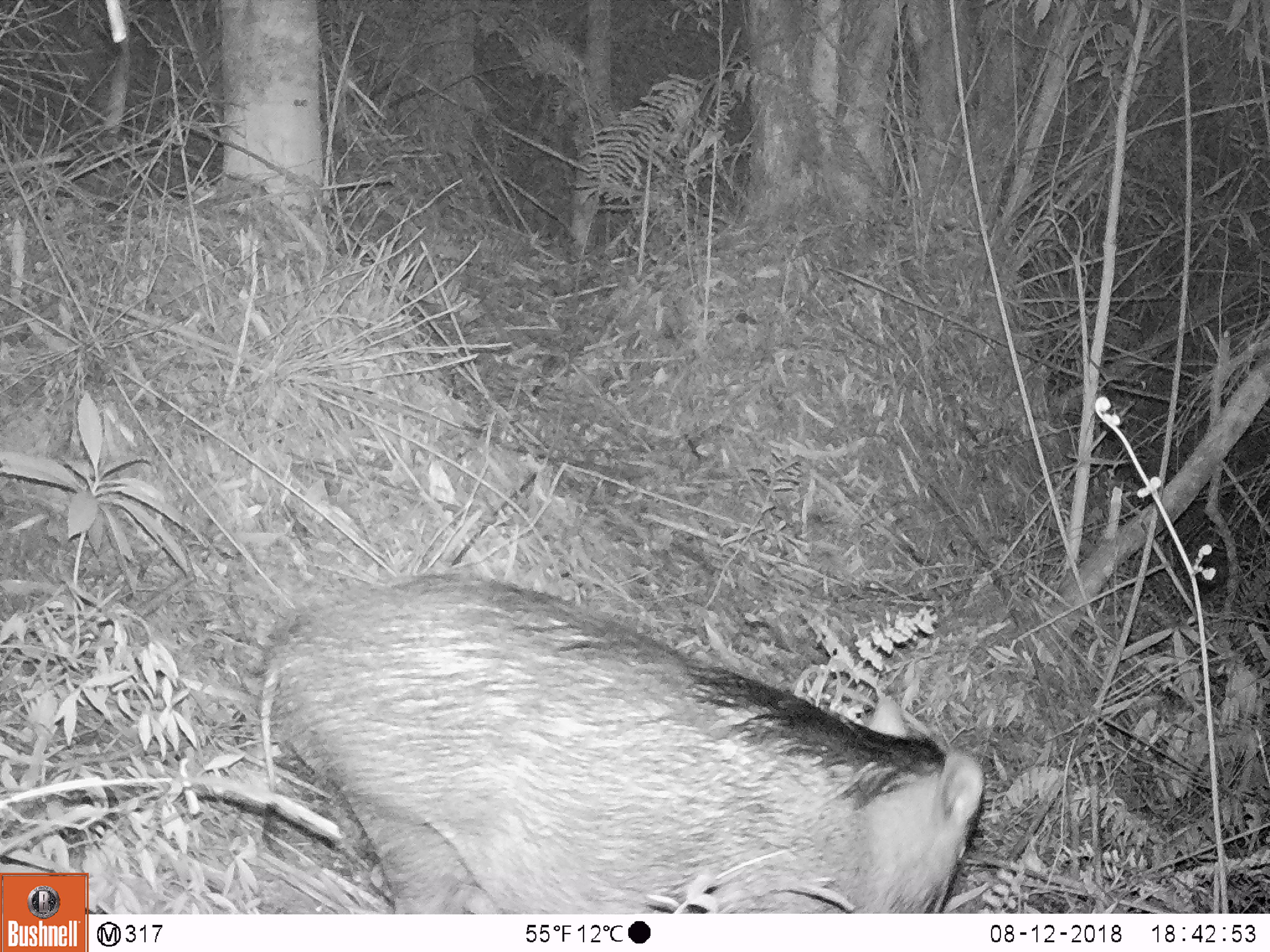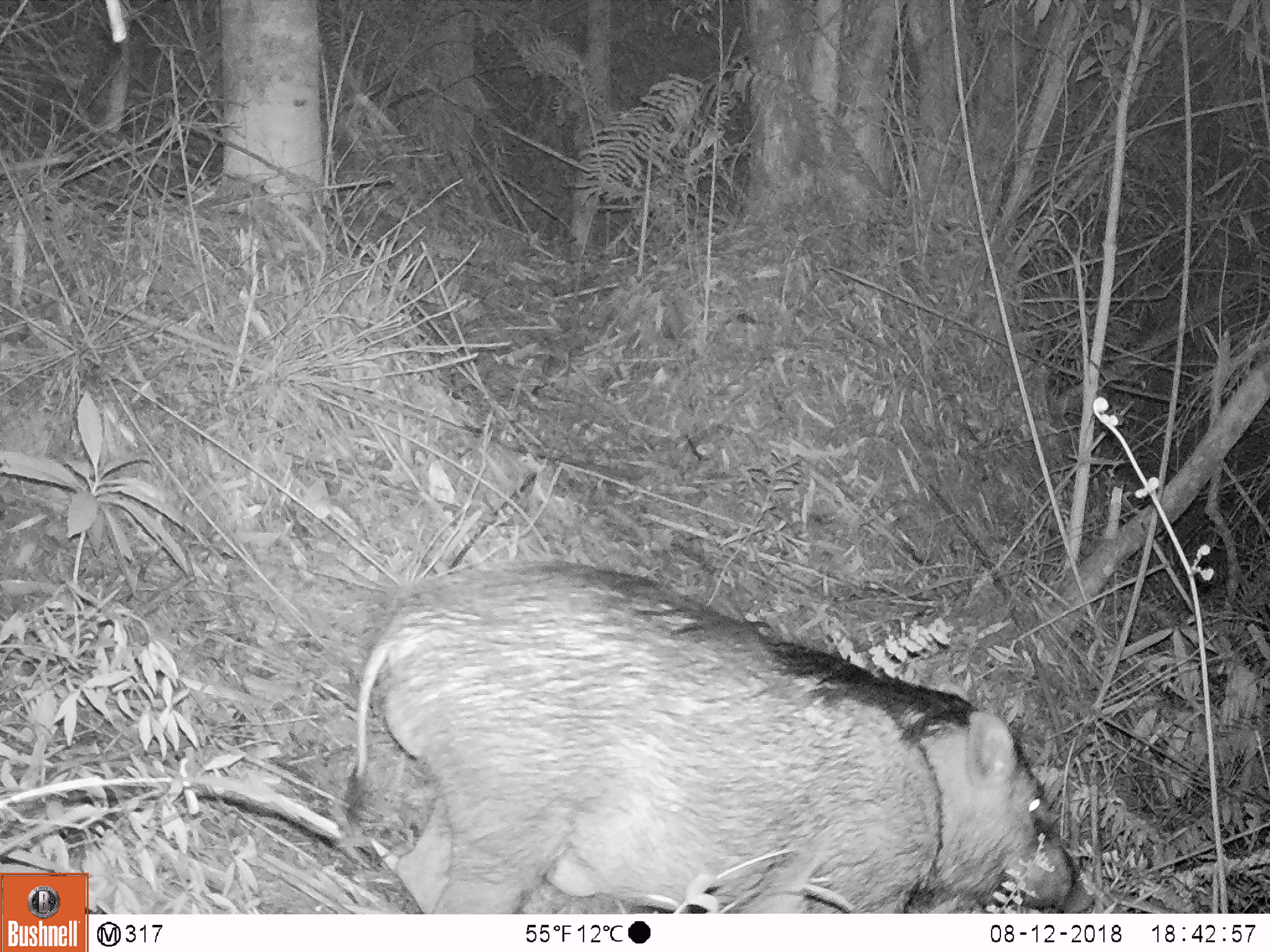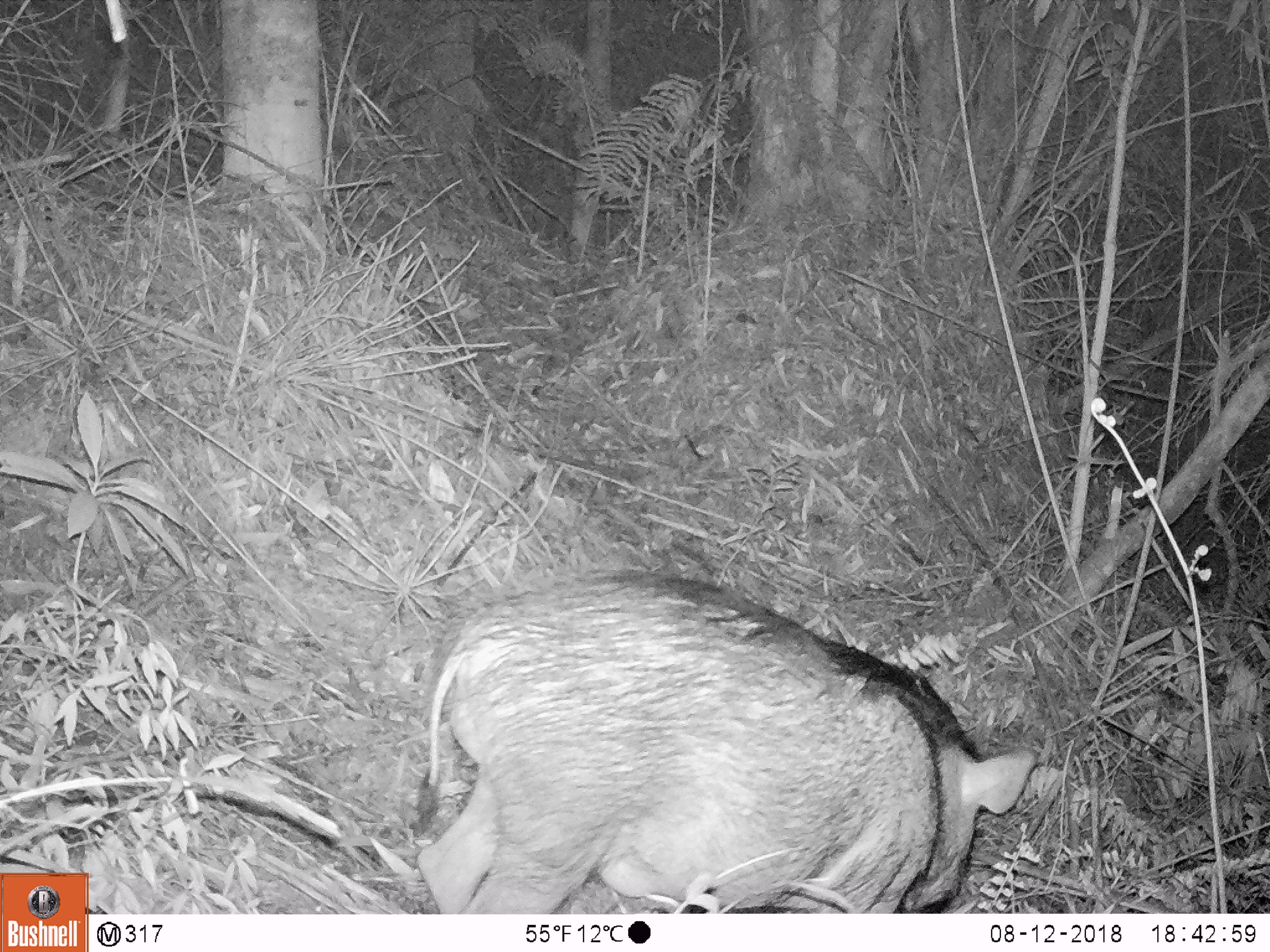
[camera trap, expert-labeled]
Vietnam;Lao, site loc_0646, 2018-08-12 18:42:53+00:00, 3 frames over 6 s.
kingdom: Animalia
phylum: Chordata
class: Mammalia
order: Artiodactyla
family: Suidae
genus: Sus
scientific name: Sus scrofa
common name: eurasian wild pig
Eurasian wild pig (Sus scrofa). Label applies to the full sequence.